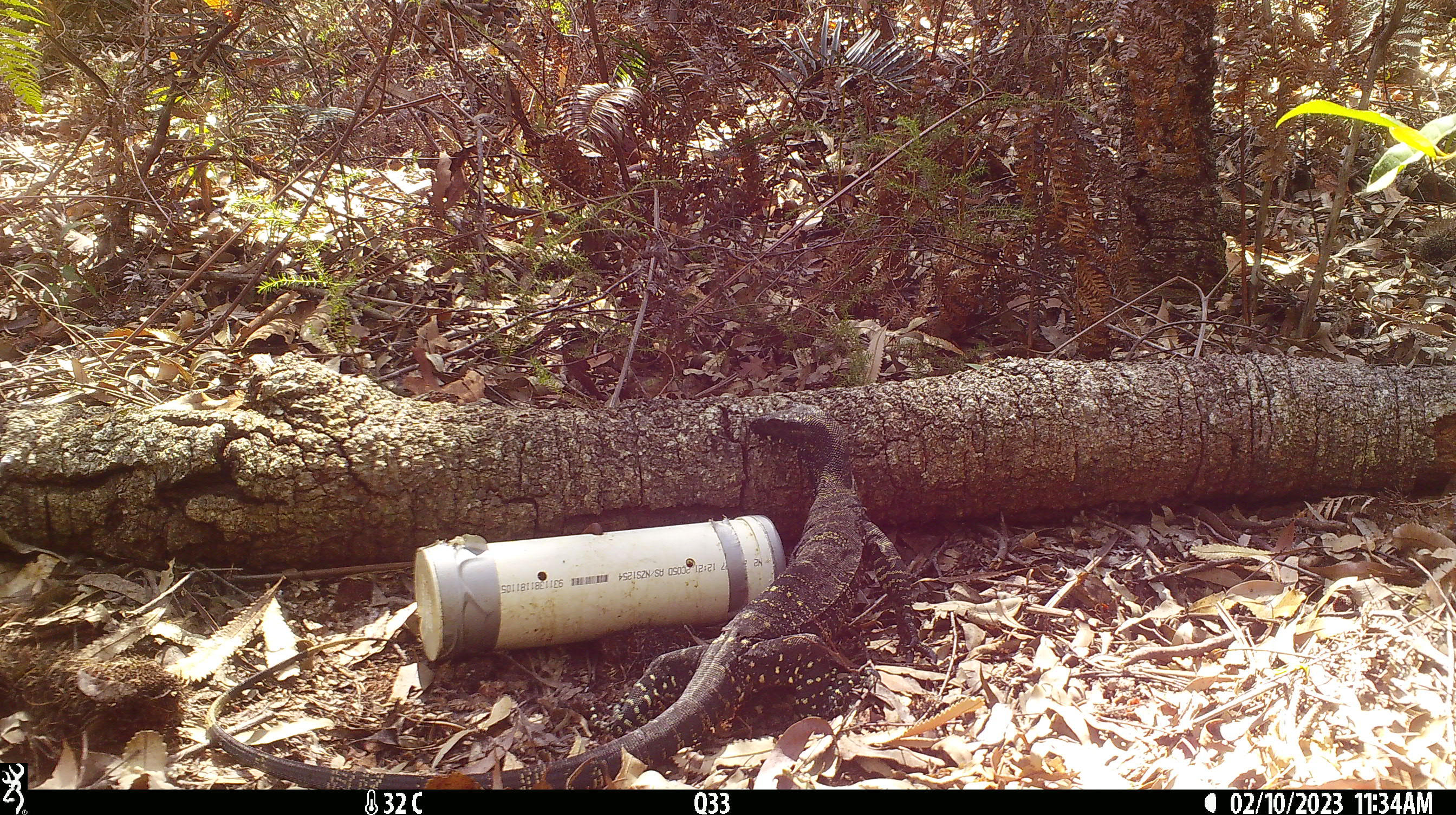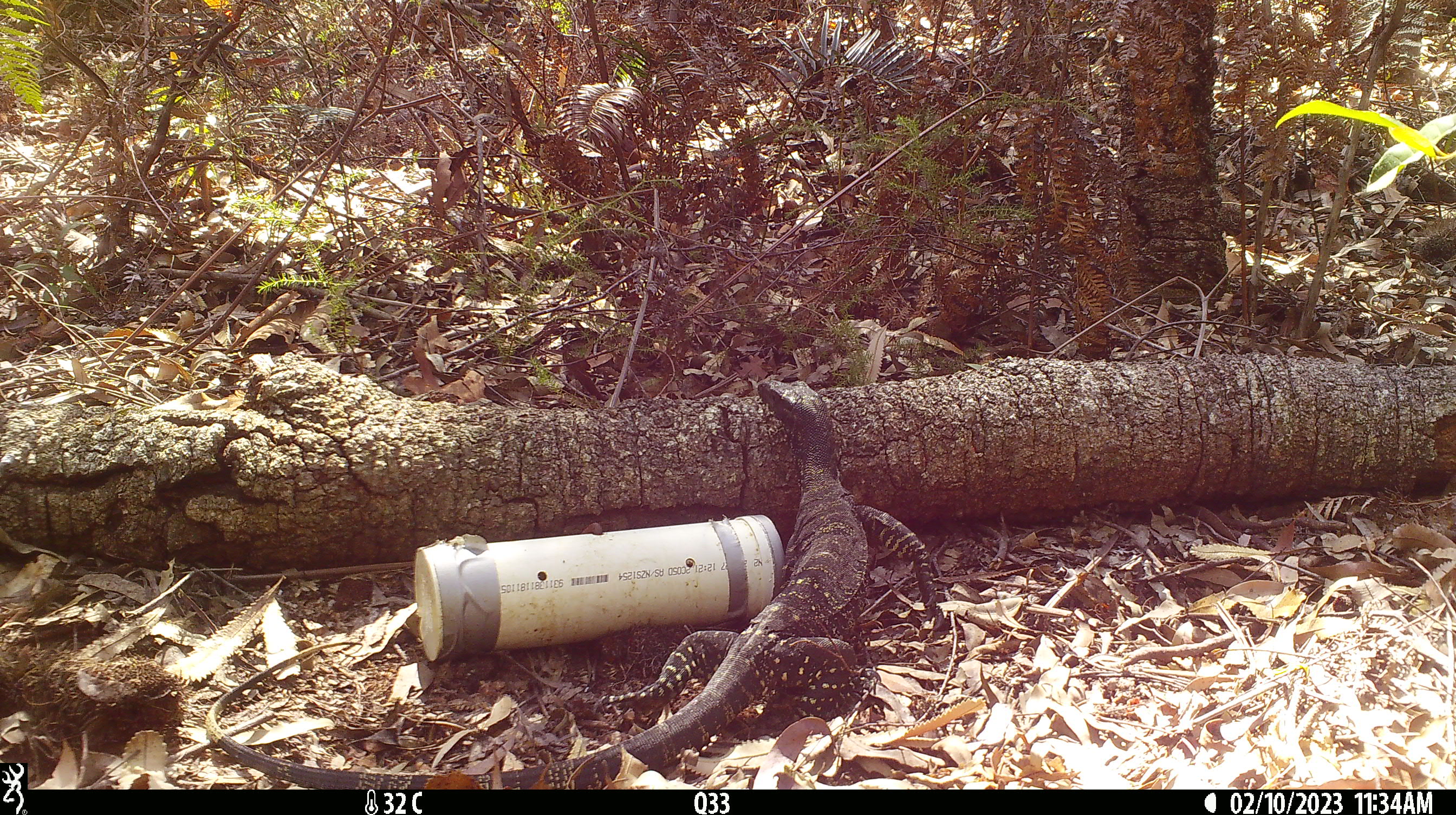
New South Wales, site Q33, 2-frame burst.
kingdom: Animalia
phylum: Chordata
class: Reptilia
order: Squamata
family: Varanidae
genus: Varanus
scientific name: Varanus varius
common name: lace monitor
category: goanna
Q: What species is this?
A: Goanna (lace monitor) (Varanus varius).